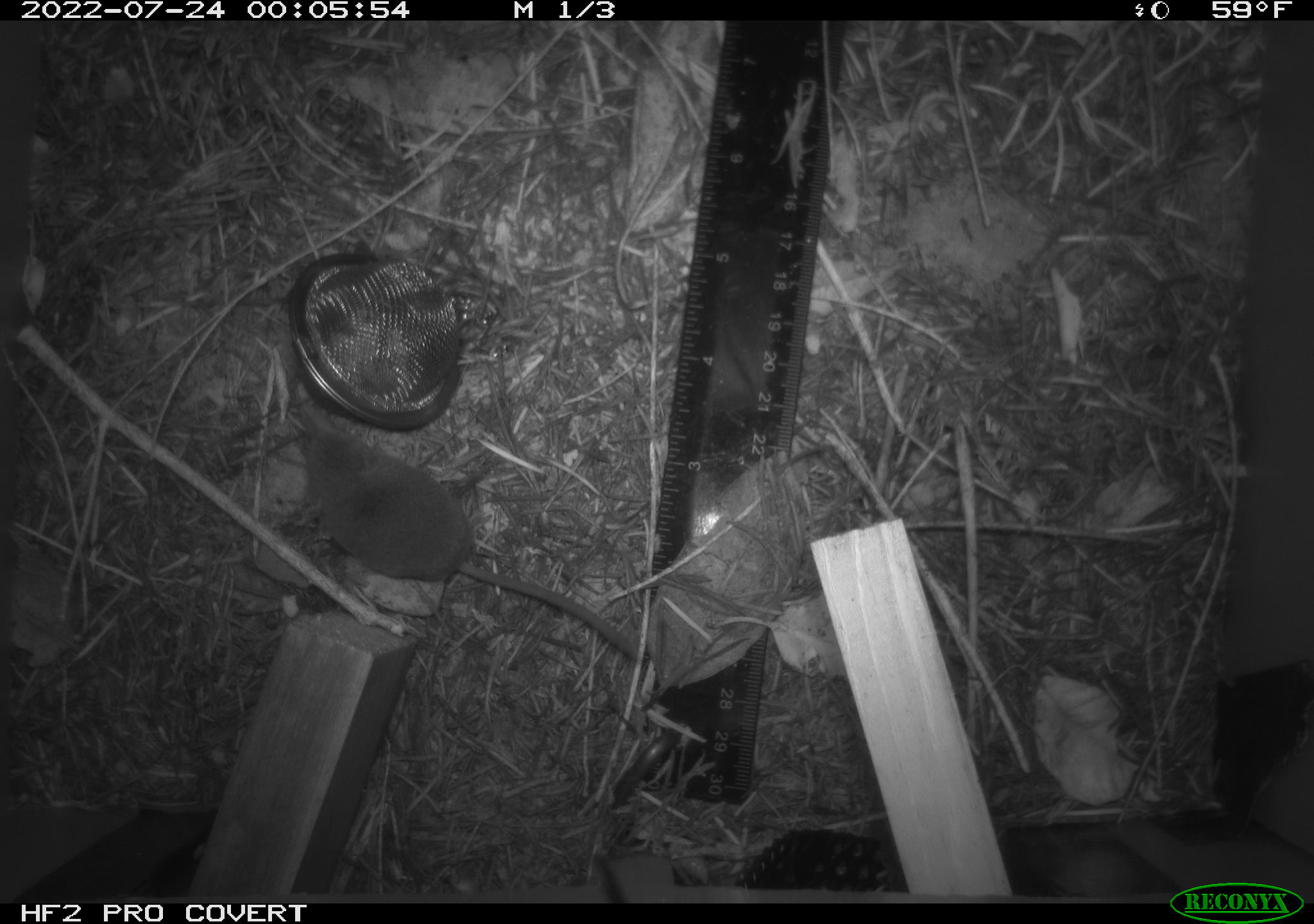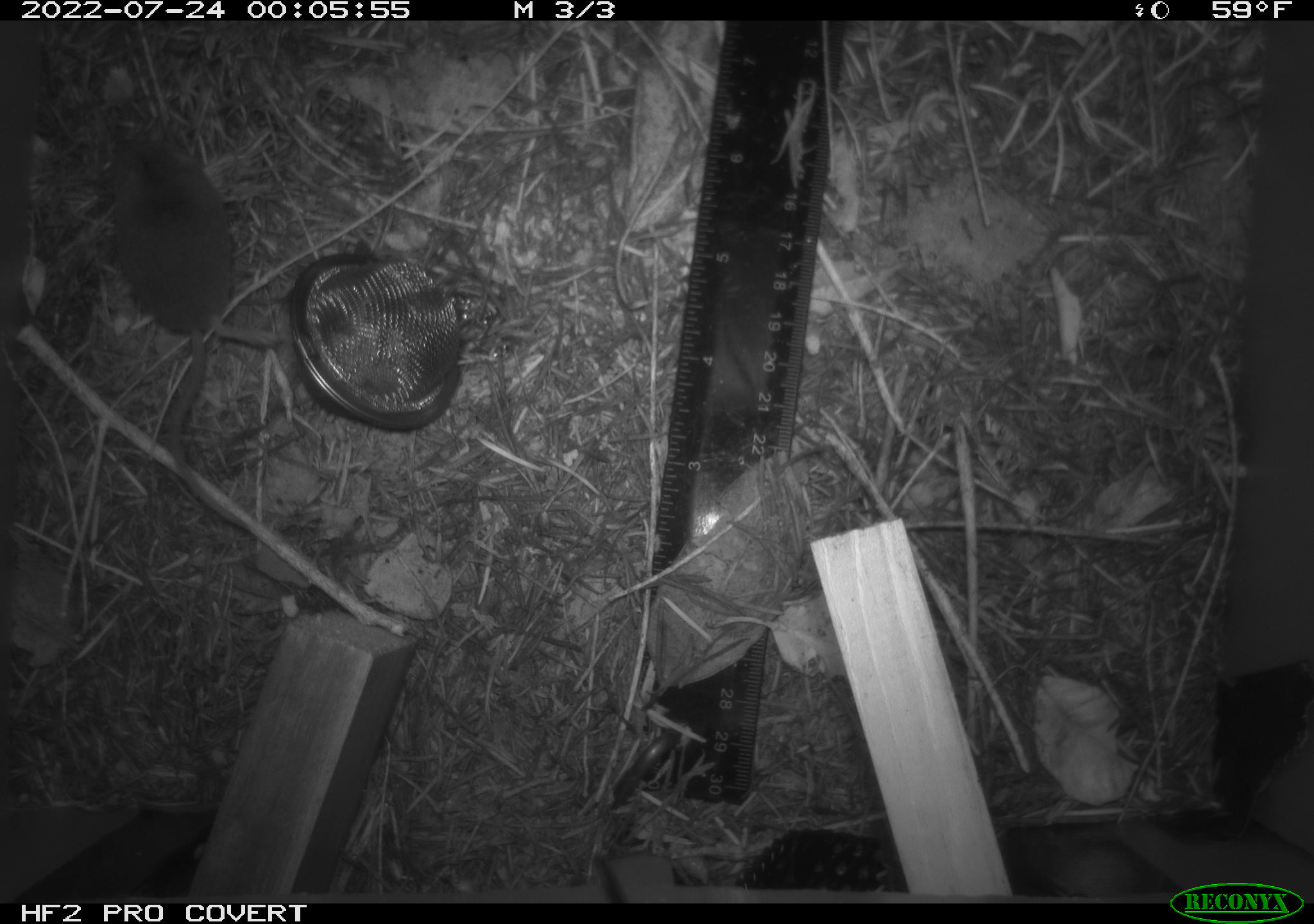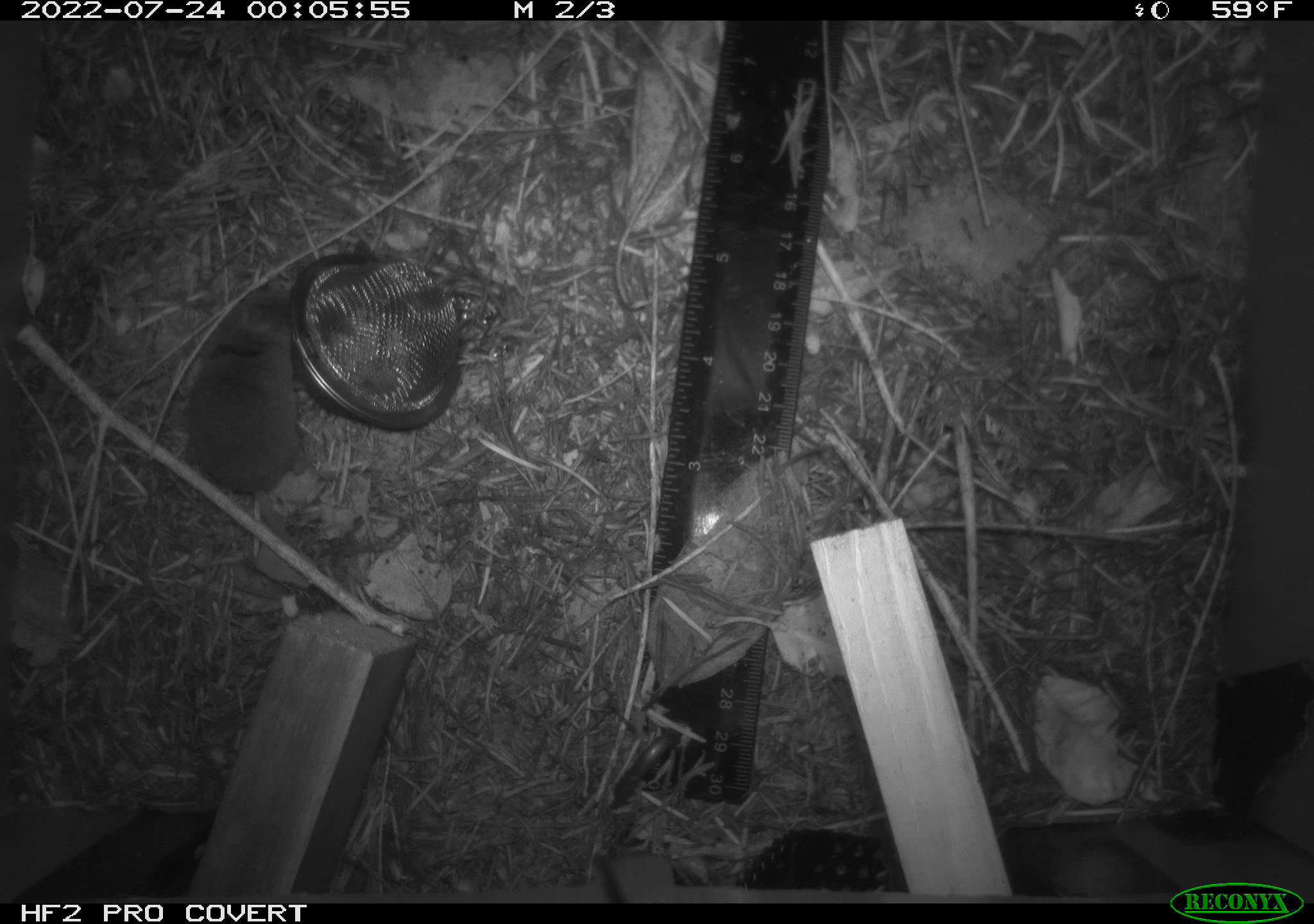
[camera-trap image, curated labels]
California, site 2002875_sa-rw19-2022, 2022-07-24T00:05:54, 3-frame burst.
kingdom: Animalia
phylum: Chordata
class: Mammalia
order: Eulipotyphla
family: Soricidae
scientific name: Soricidae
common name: shrews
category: soricidae family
Soricidae family (shrews) (Soricidae).